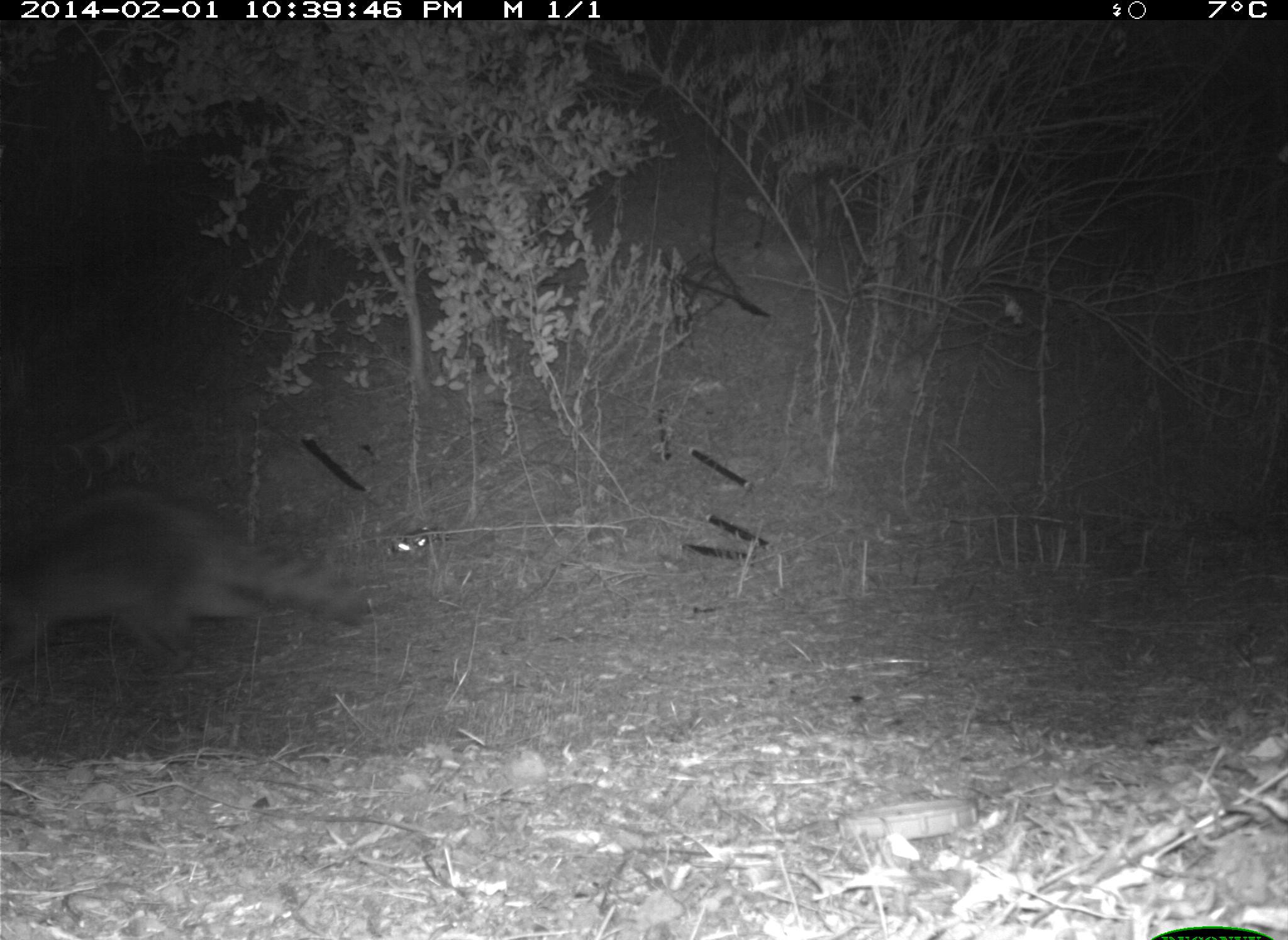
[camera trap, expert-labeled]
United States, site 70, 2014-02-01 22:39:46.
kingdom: Animalia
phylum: Chordata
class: Mammalia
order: Carnivora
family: Procyonidae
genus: Procyon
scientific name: Procyon lotor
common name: raccoon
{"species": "raccoon (Procyon lotor)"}